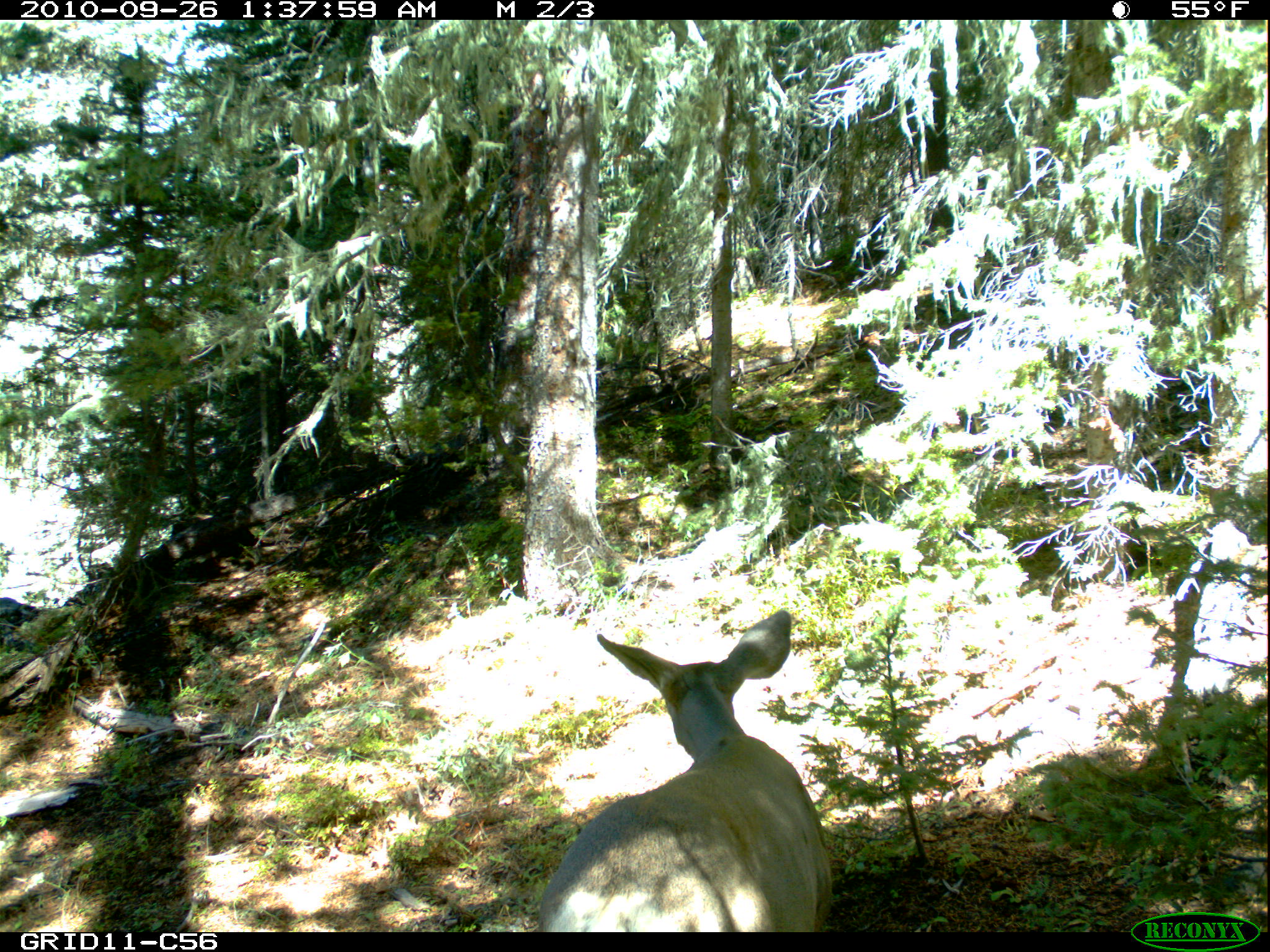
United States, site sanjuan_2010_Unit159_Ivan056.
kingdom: Animalia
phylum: Chordata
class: Mammalia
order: Artiodactyla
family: Cervidae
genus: Odocoileus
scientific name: Odocoileus hemionus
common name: mule deer